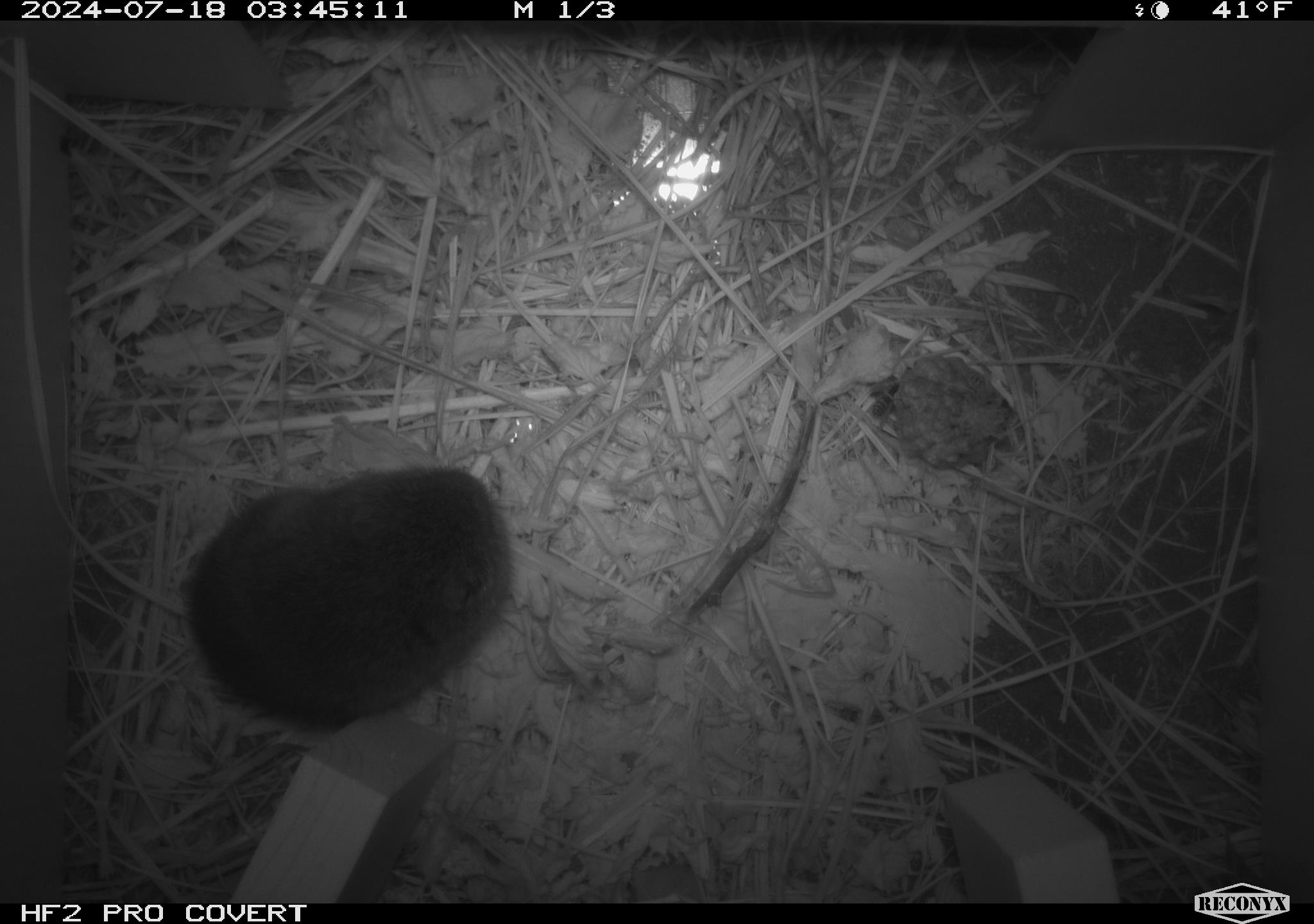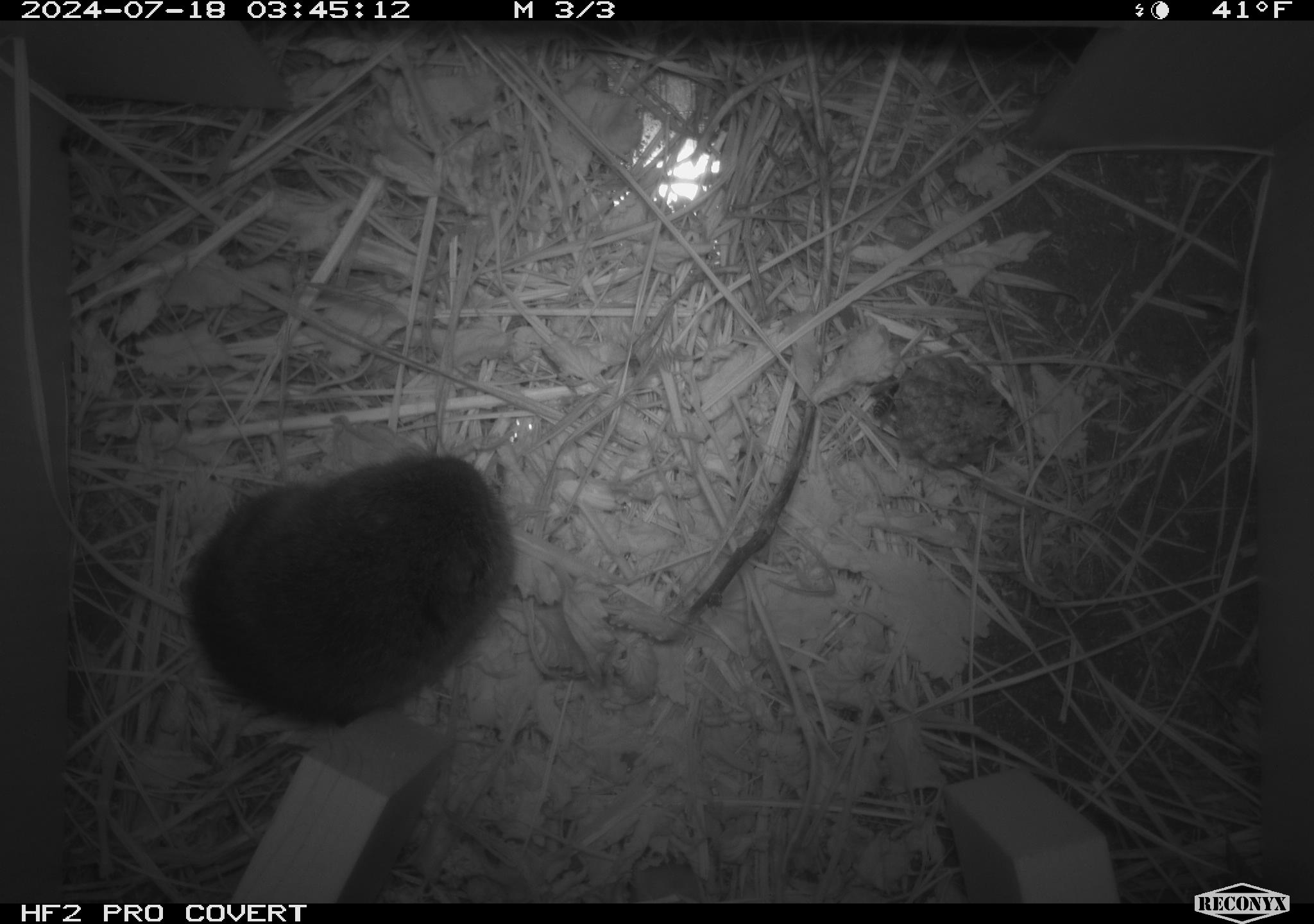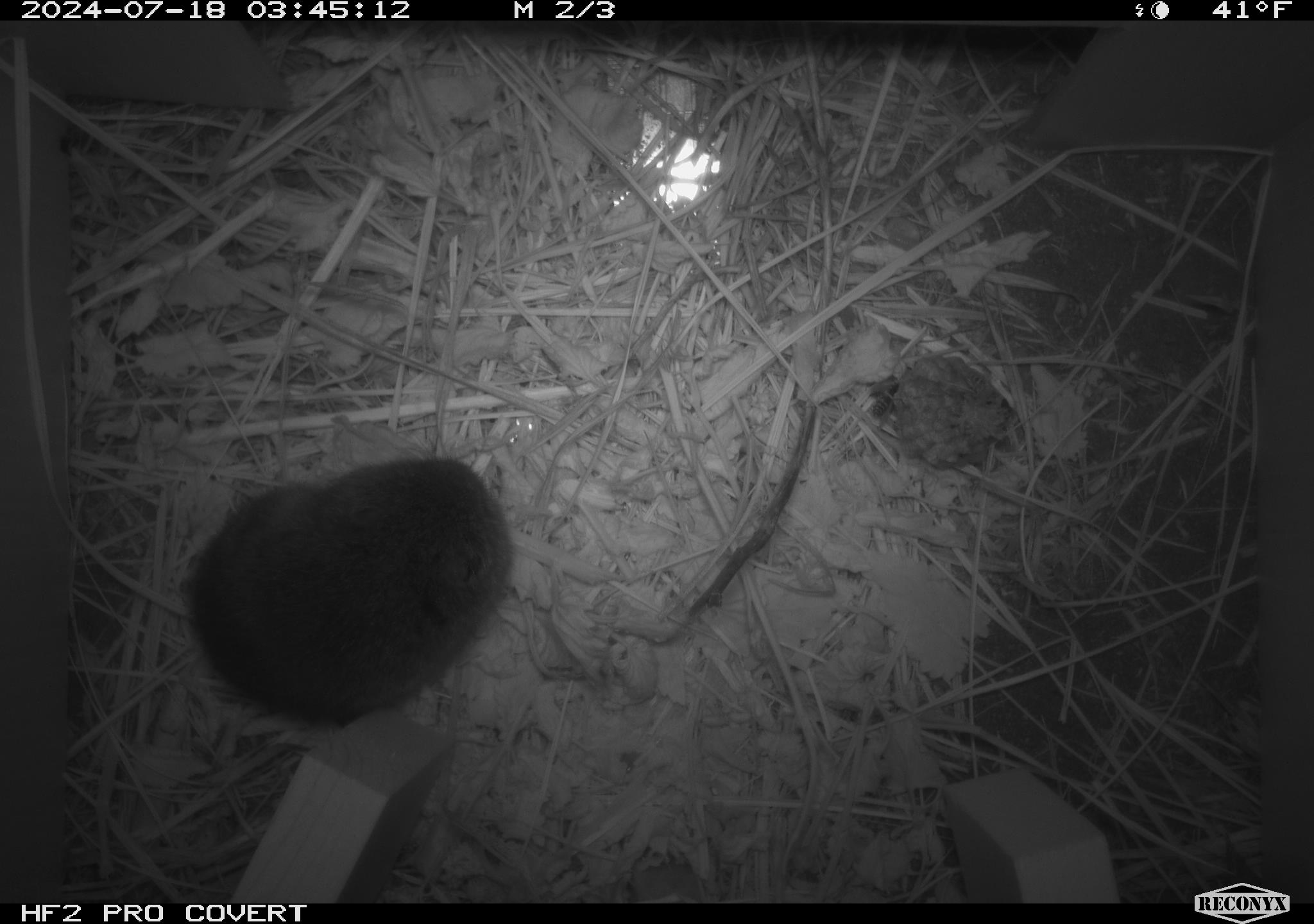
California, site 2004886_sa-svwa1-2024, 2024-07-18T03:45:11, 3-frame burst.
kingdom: Animalia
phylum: Chordata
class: Mammalia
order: Rodentia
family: Cricetidae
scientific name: Arvicolinae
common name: voles, lemmings, and muskrats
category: arvicolinae subfamily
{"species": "arvicolinae subfamily (voles, lemmings, and muskrats) (Arvicolinae)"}